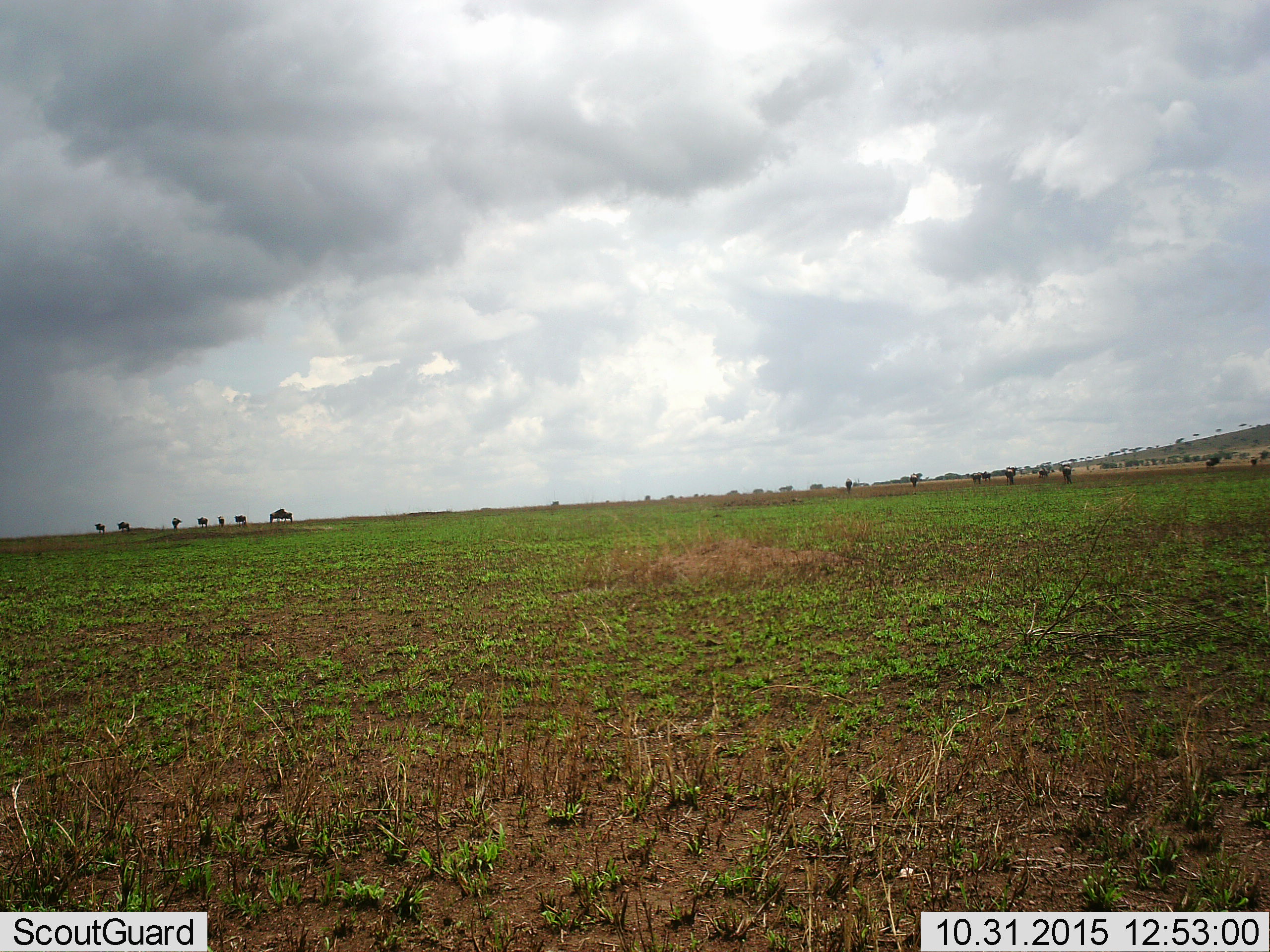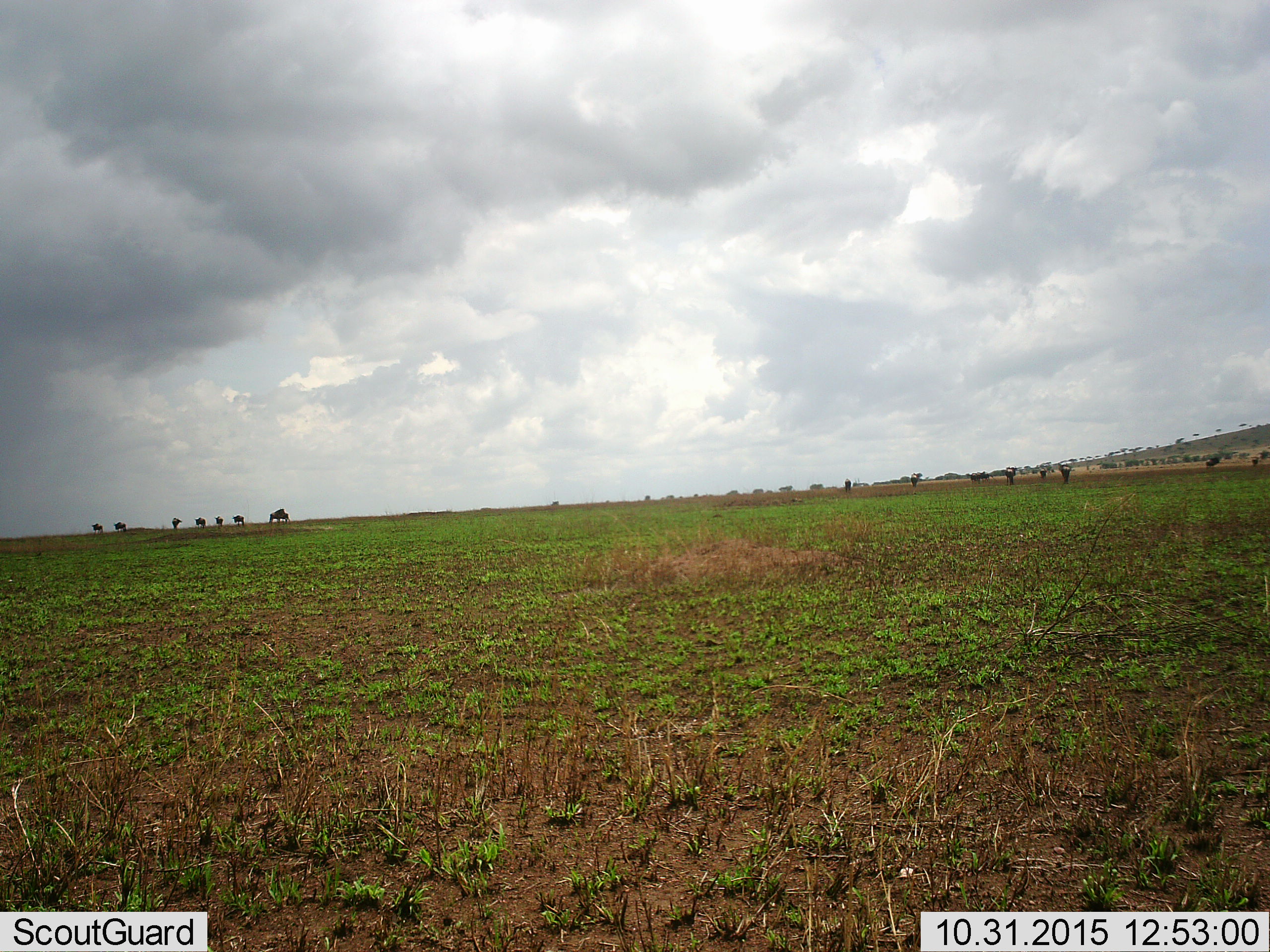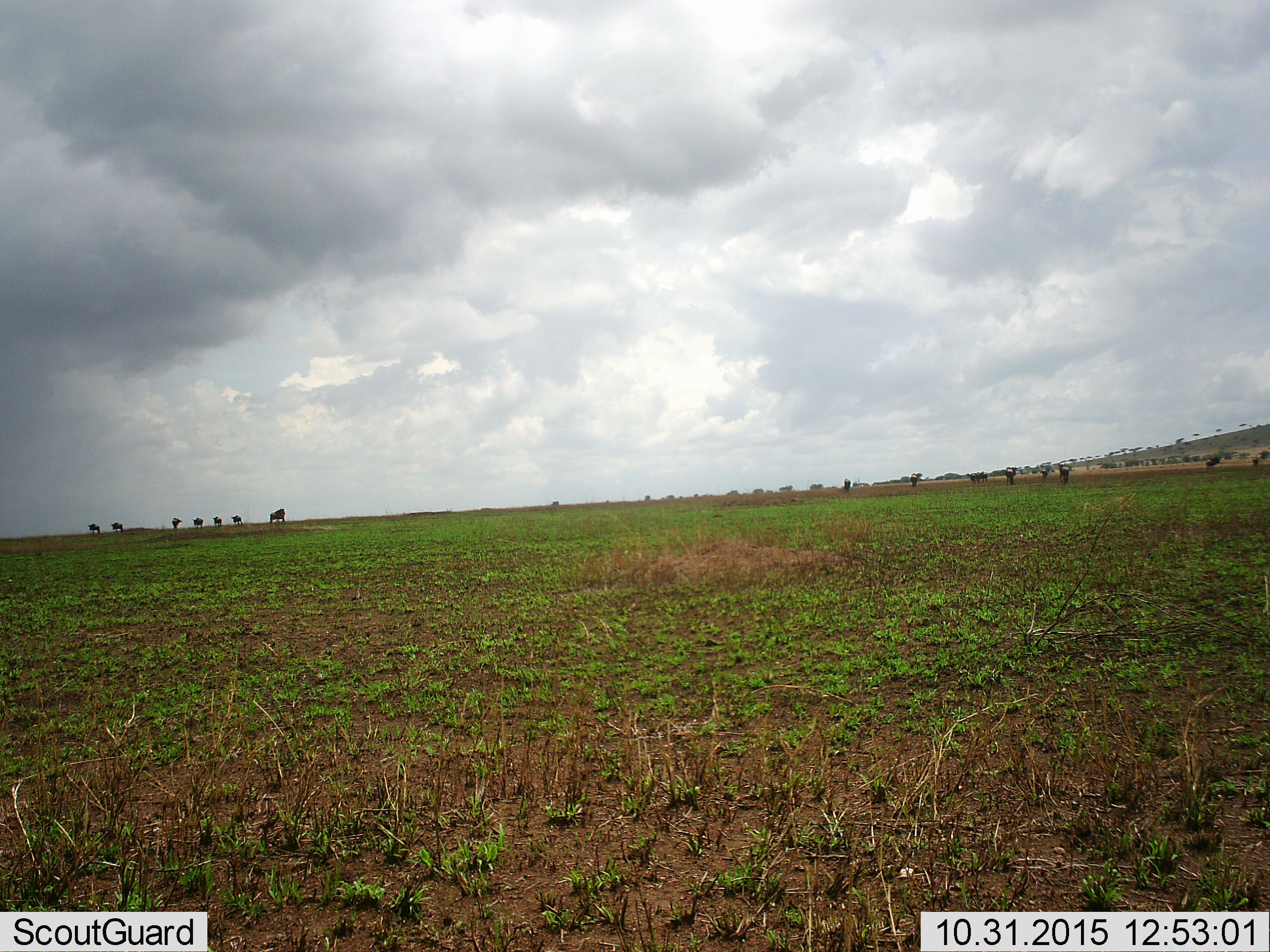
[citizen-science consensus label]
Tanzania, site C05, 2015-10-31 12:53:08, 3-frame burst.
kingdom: Animalia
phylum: Chordata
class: Mammalia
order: Artiodactyla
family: Bovidae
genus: Connochaetes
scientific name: Connochaetes taurinus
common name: blue wildebeest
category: wildebeest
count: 11-50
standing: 64%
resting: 9%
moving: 82%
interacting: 9%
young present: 0%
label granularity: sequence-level